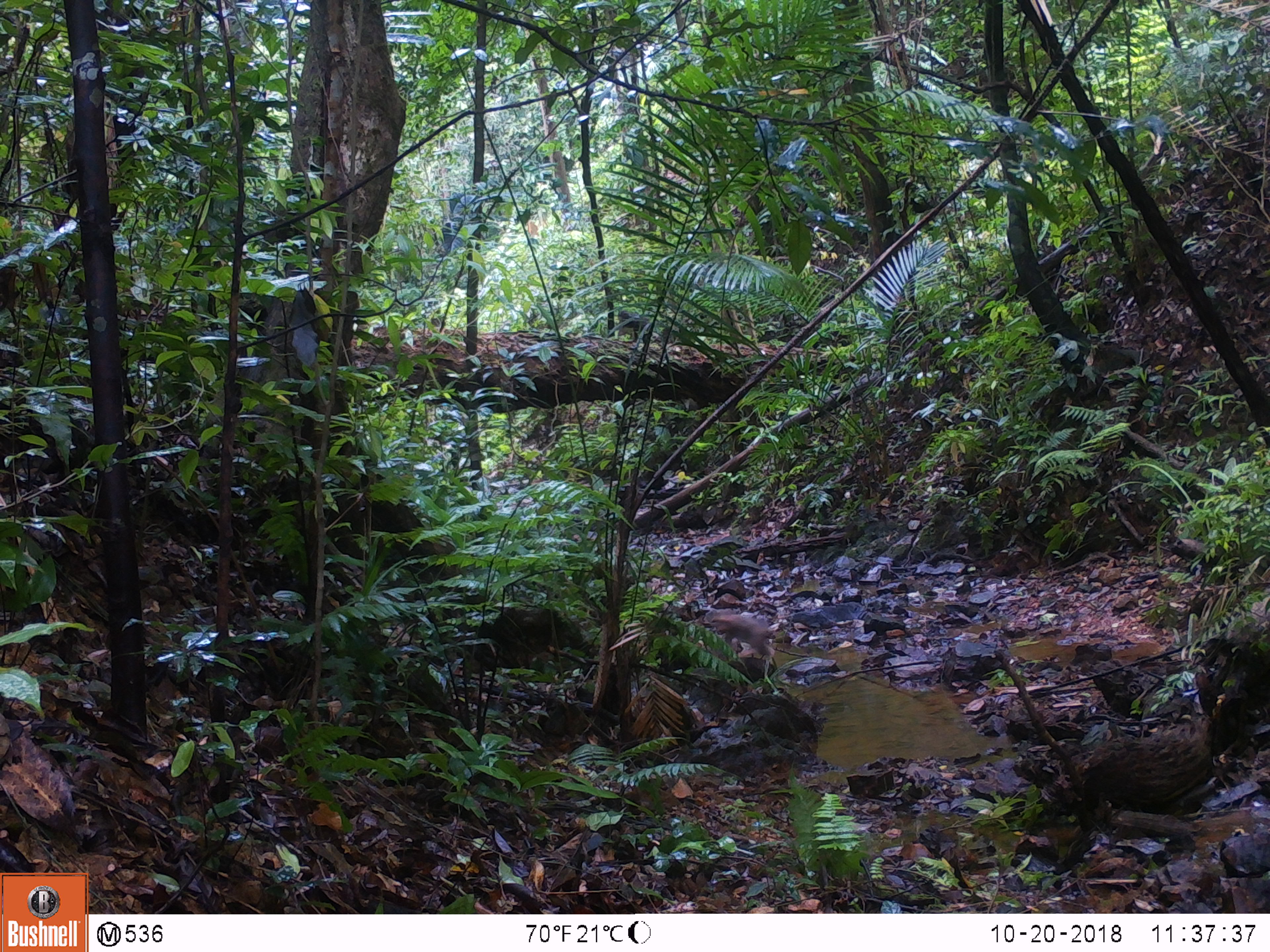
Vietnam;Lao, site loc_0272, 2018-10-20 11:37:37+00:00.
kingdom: Animalia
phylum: Chordata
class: Mammalia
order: Primates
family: Cercopithecidae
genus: Macaca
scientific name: Macaca arctoides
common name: stump-tailed macaque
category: stump tailed macaque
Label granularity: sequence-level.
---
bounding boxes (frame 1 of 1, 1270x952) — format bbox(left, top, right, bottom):
stump tailed macaque: bbox(694, 614, 776, 658)